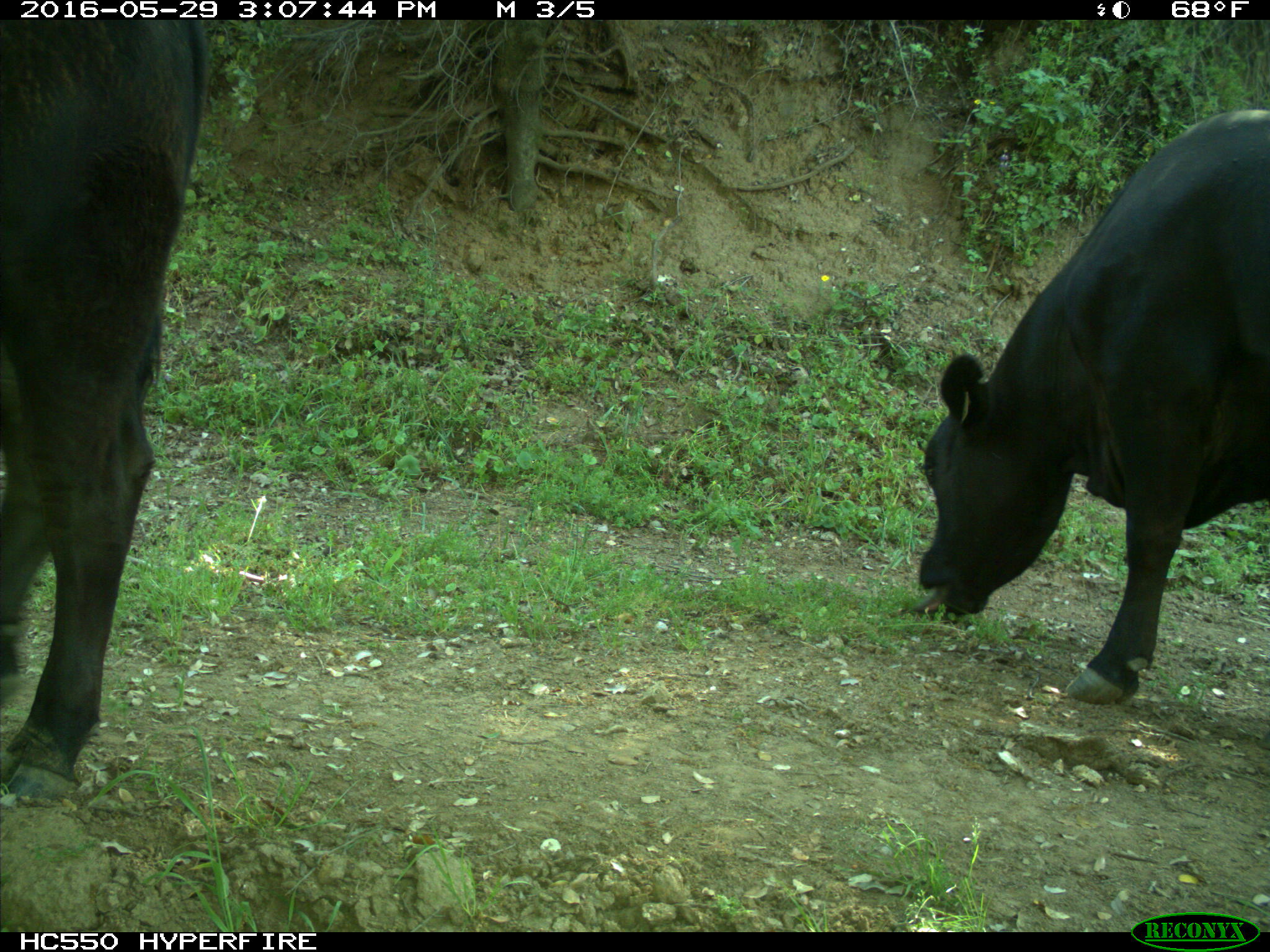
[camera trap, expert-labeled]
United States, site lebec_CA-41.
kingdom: Animalia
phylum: Chordata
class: Mammalia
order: Artiodactyla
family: Bovidae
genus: Bos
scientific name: Bos taurus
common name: domestic cow